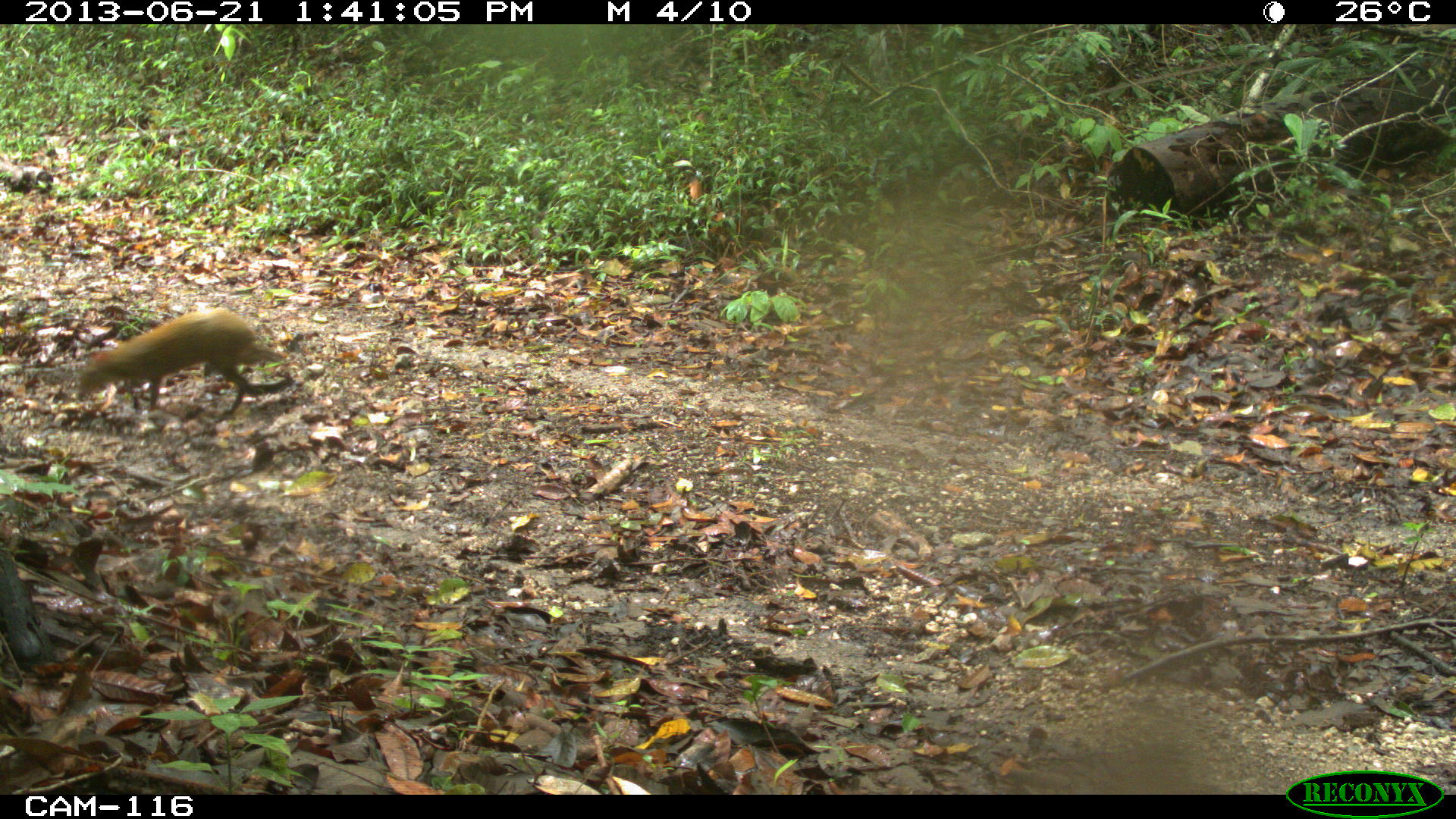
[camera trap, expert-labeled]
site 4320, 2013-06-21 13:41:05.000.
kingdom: Animalia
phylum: Chordata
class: Mammalia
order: Rodentia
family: Dasyproctidae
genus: Dasyprocta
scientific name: Dasyprocta punctata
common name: central american agouti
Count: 1.